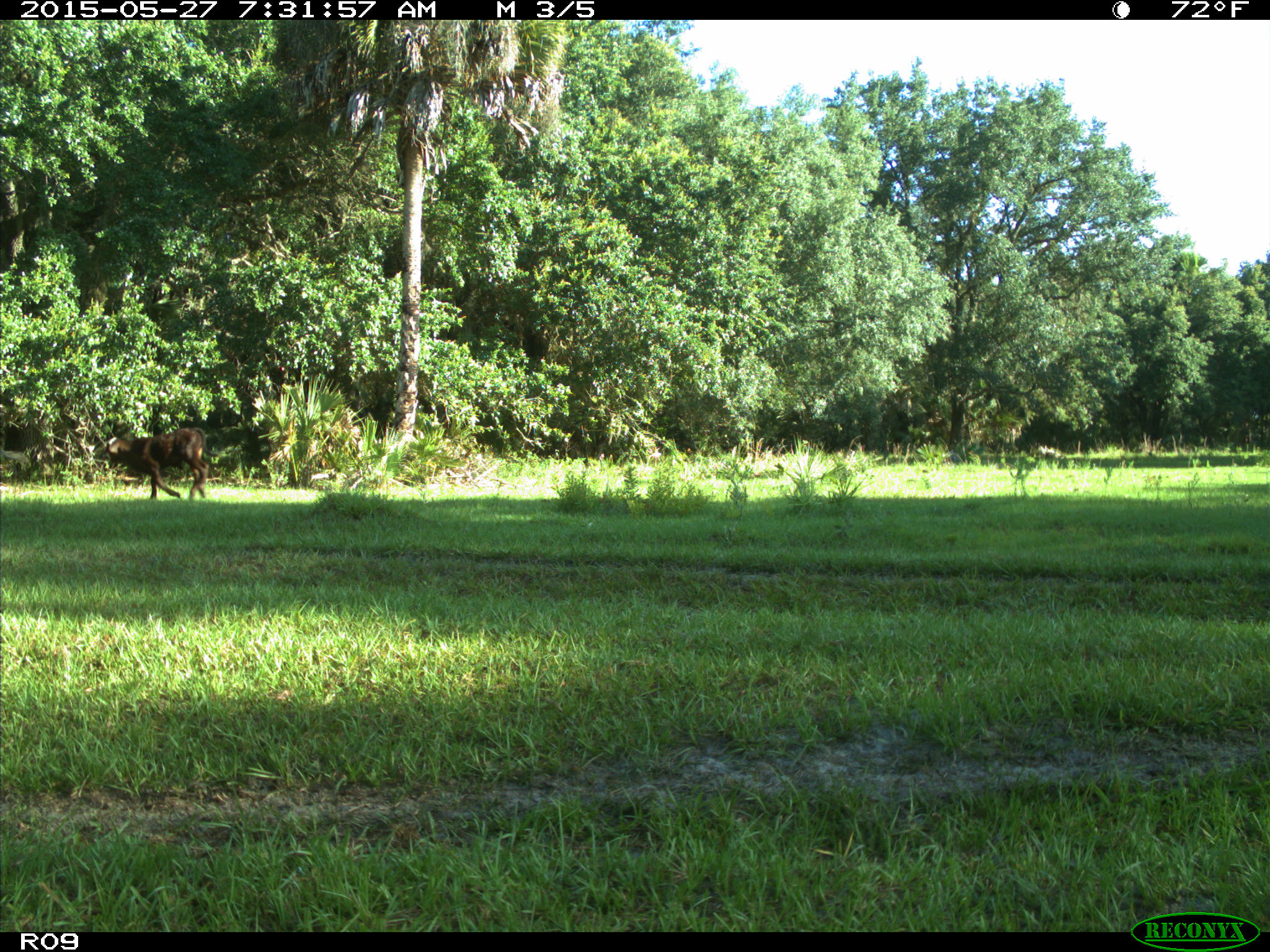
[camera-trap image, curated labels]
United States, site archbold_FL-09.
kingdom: Animalia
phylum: Chordata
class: Mammalia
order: Artiodactyla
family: Bovidae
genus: Bos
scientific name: Bos taurus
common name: domestic cow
Bos taurus (domestic cow).